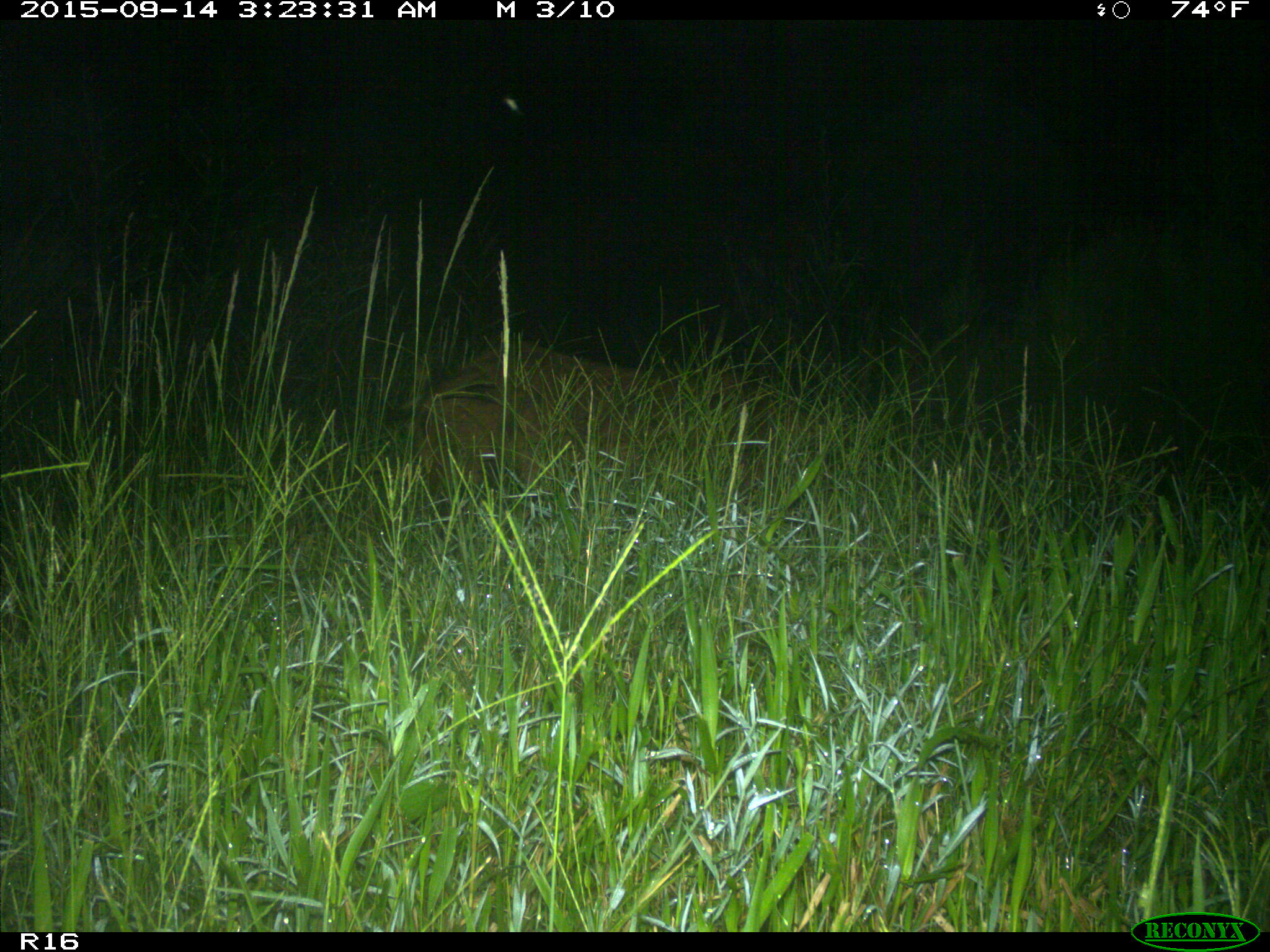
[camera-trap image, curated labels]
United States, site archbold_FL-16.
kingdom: Animalia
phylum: Chordata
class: Mammalia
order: Artiodactyla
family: Suidae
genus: Sus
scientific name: Sus scrofa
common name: wild boar